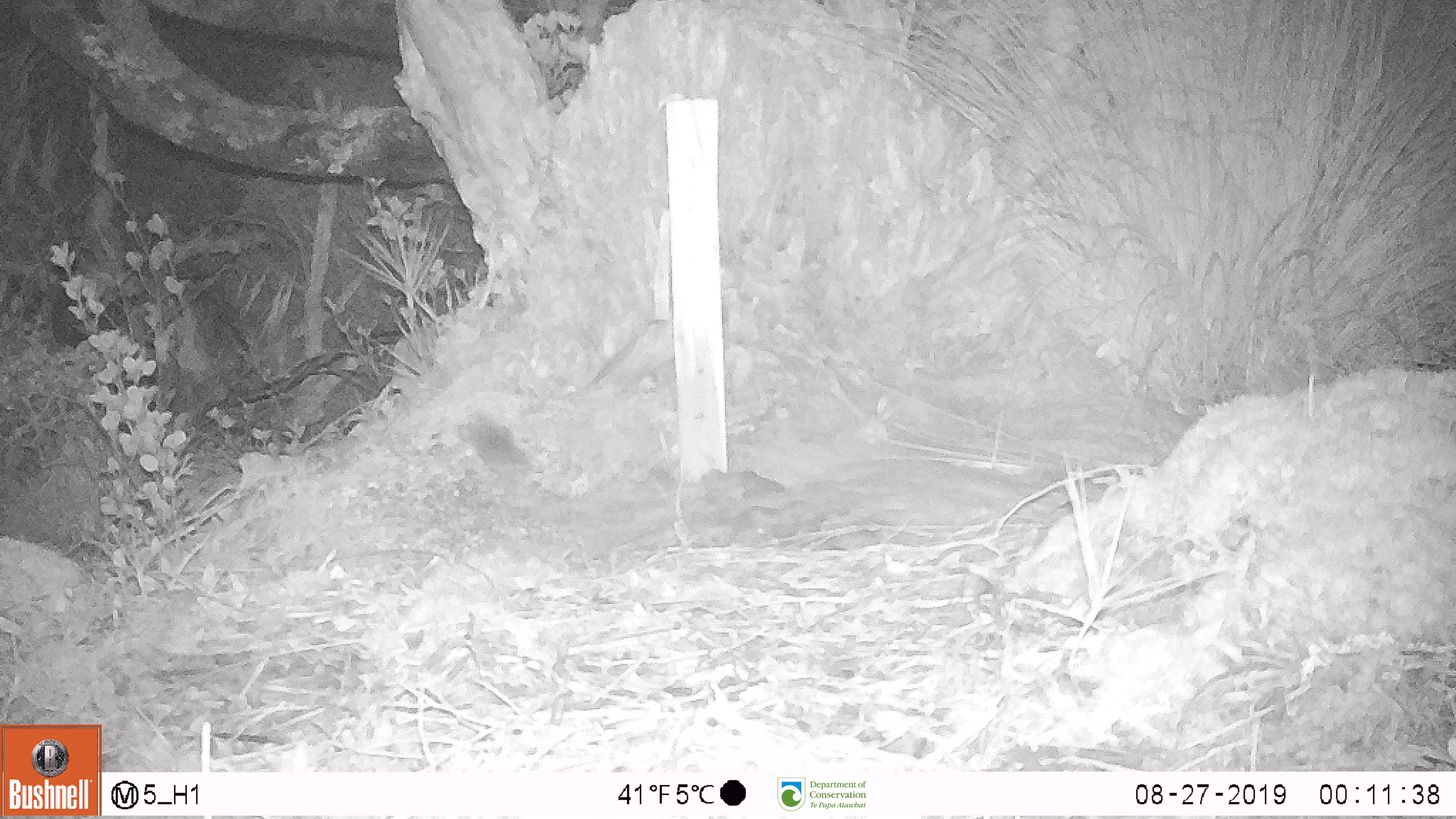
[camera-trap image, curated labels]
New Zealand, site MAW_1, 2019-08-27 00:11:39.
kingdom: Animalia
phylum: Chordata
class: Mammalia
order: Rodentia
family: Muridae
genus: Mus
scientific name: Mus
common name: mouse